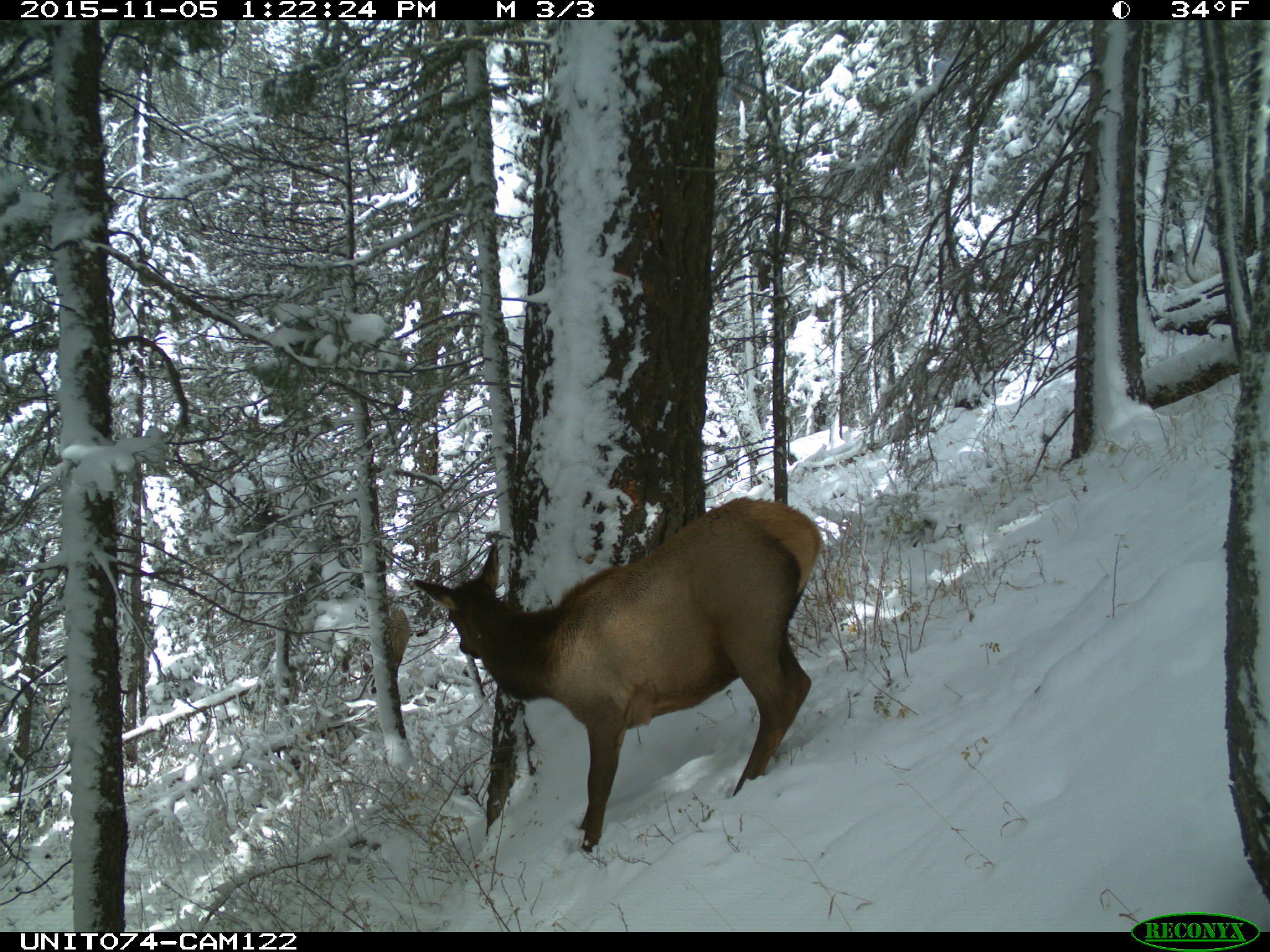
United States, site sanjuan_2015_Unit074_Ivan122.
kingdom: Animalia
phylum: Chordata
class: Mammalia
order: Artiodactyla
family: Cervidae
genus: Cervus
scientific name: Cervus elaphus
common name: red deer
Cervus elaphus (red deer).